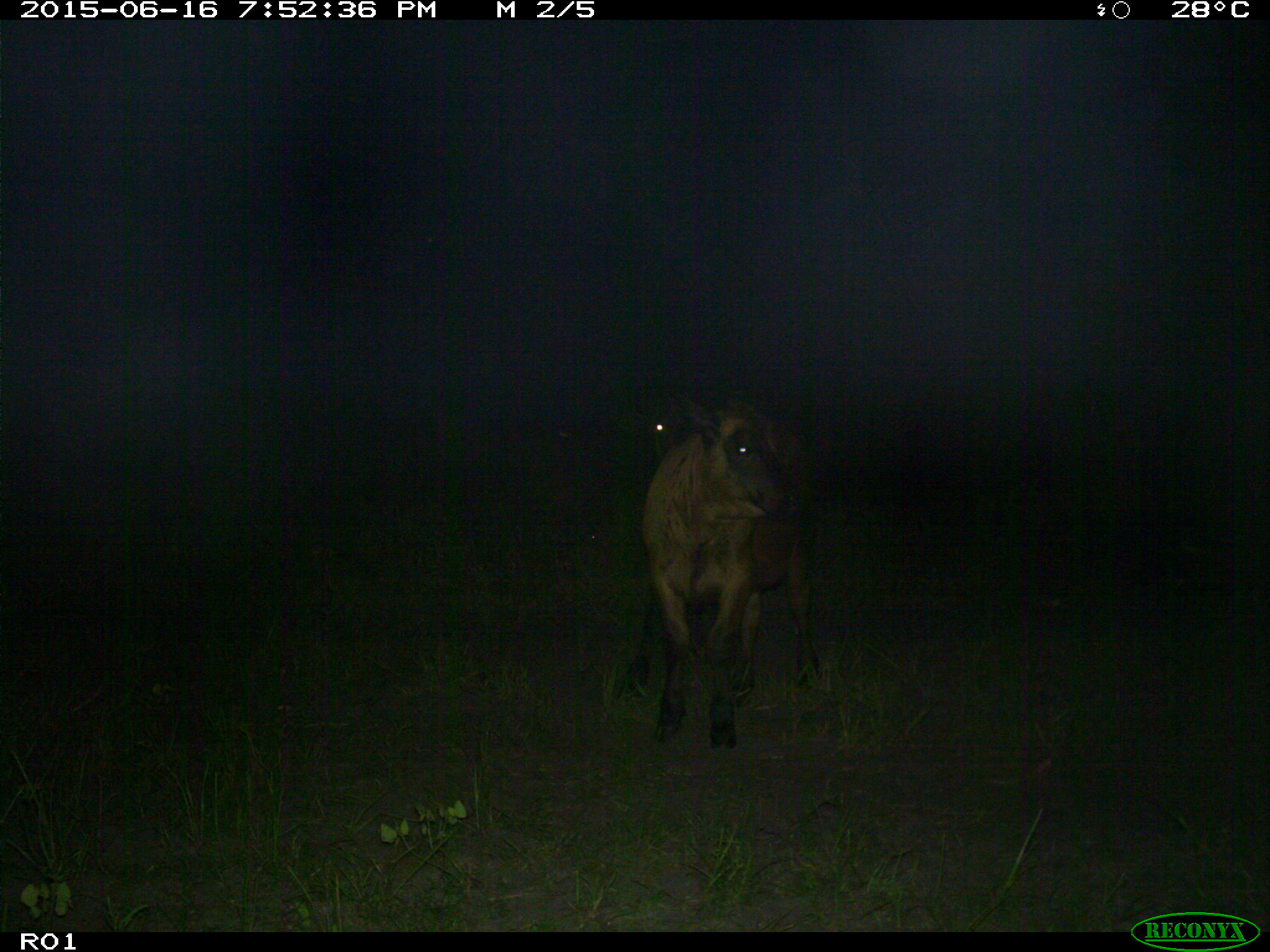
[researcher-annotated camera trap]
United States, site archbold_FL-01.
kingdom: Animalia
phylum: Chordata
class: Mammalia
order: Artiodactyla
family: Bovidae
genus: Bos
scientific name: Bos taurus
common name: domestic cow